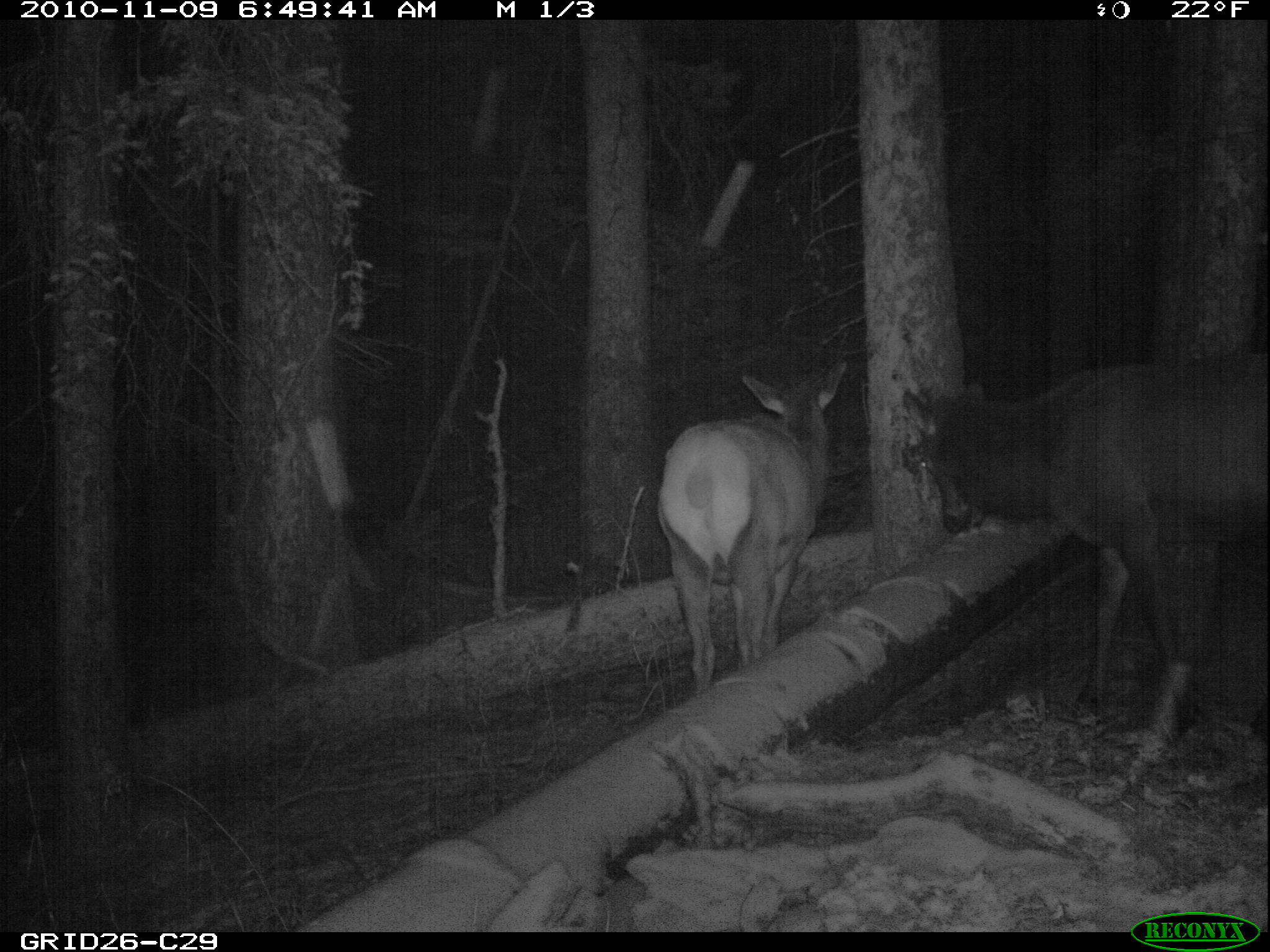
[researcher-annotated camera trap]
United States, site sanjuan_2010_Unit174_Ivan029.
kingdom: Animalia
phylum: Chordata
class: Mammalia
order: Artiodactyla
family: Cervidae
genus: Cervus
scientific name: Cervus elaphus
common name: red deer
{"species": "Cervus elaphus (red deer)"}